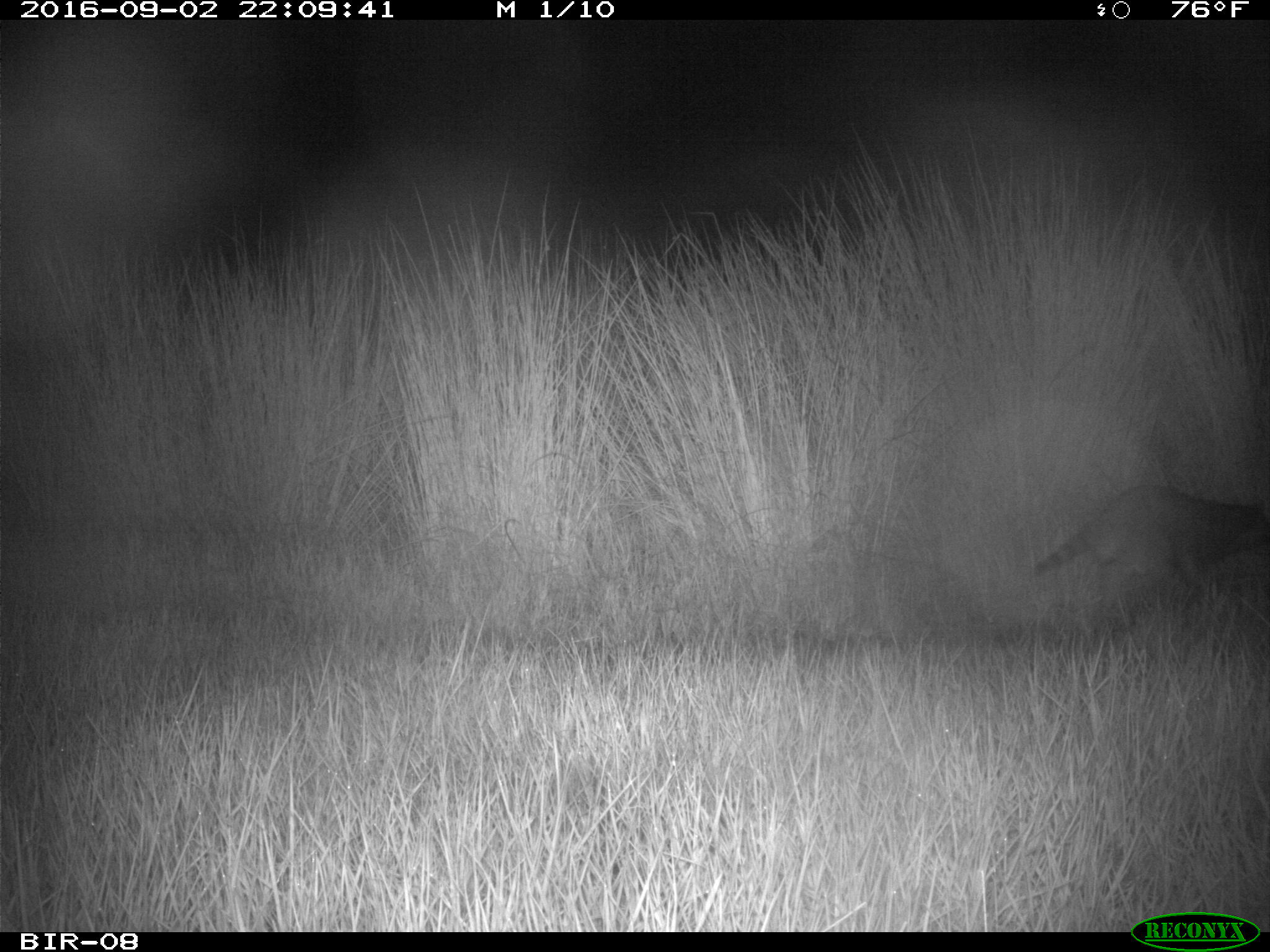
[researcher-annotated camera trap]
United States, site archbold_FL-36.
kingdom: Animalia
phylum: Chordata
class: Mammalia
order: Carnivora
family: Procyonidae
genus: Procyon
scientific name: Procyon lotor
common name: common raccoon